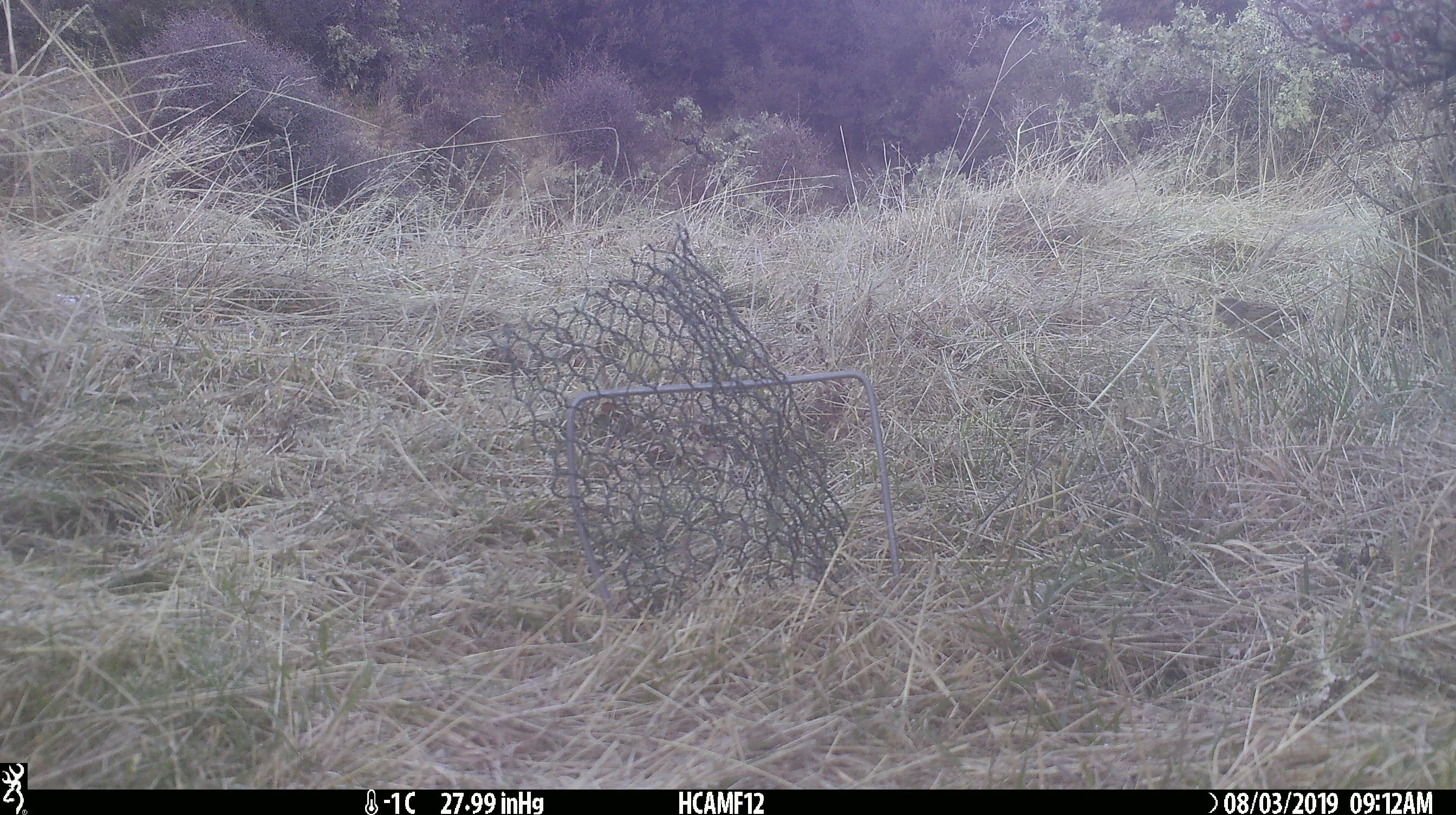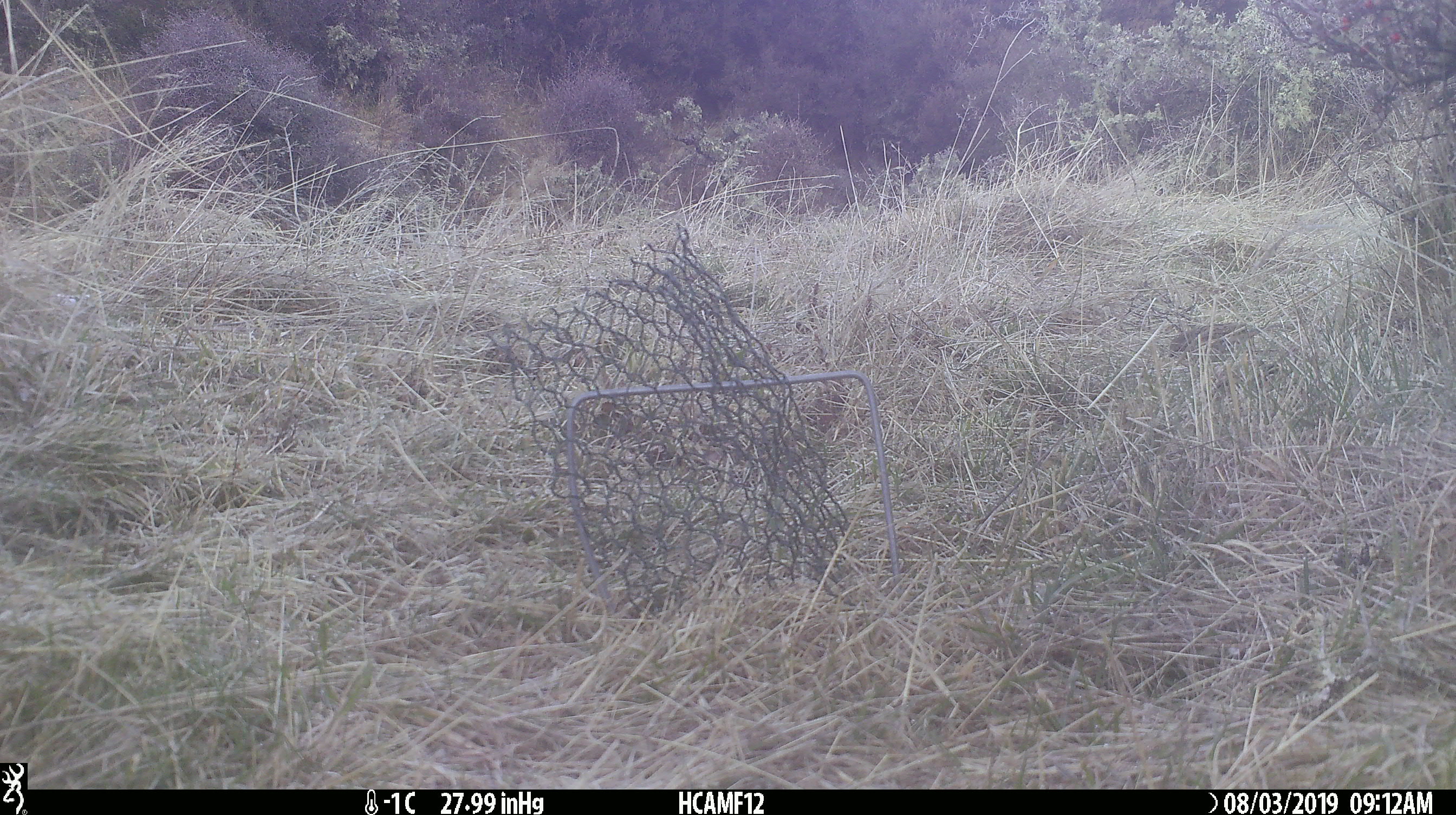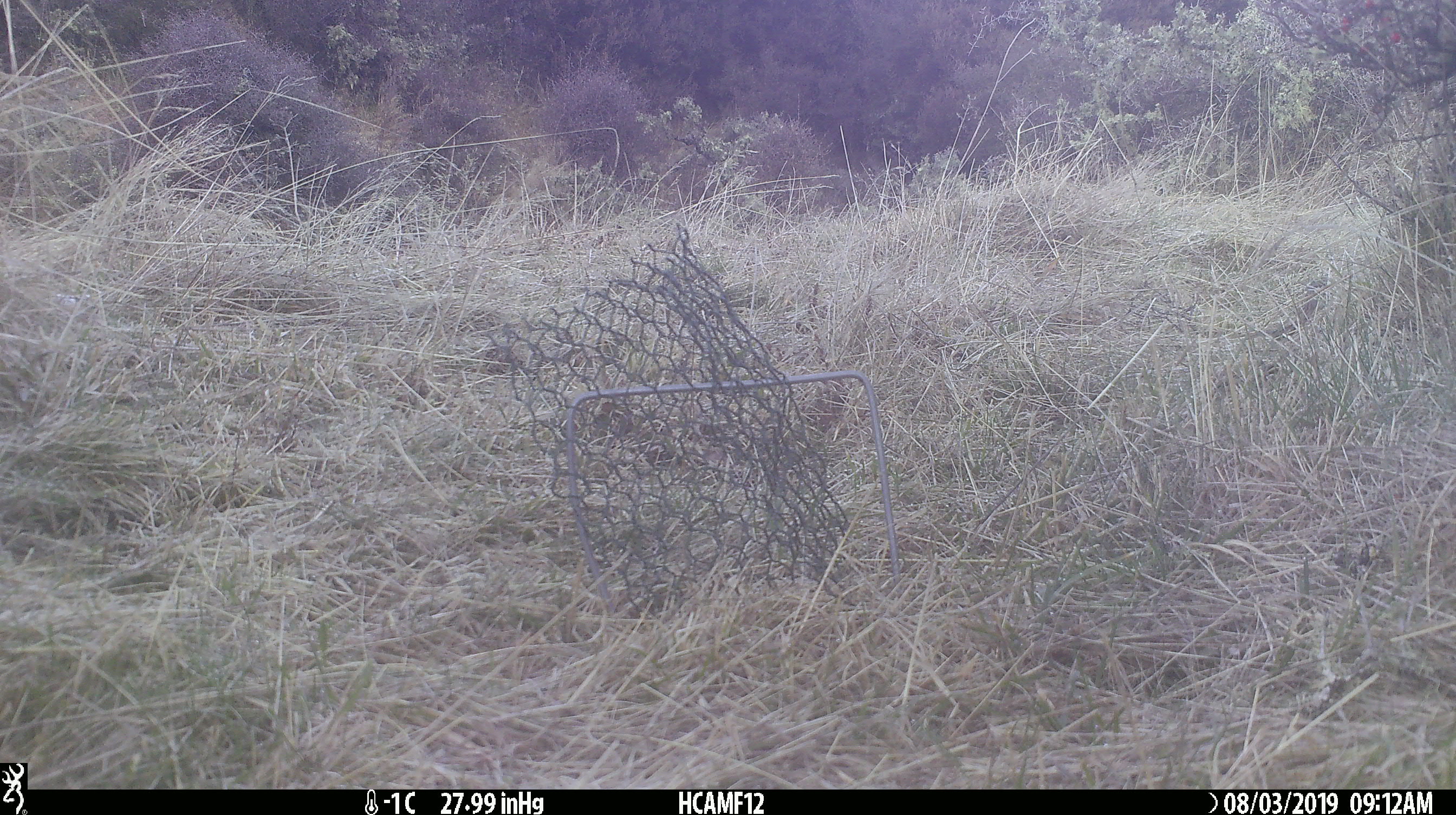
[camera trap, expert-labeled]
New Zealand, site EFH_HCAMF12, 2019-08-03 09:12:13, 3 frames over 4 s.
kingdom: Animalia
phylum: Chordata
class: Aves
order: Passeriformes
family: Prunellidae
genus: Prunella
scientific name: Prunella modularis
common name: dunnock